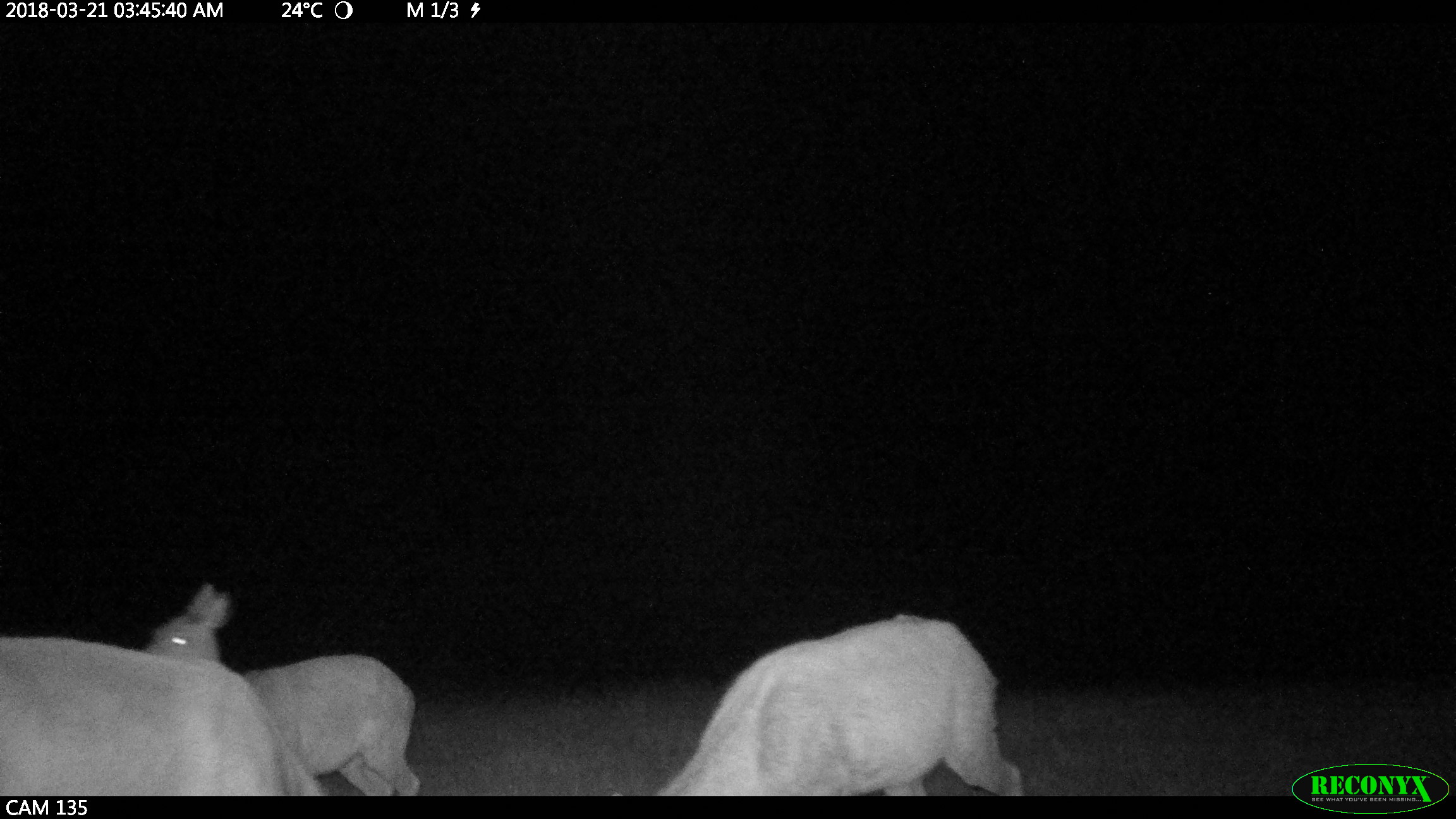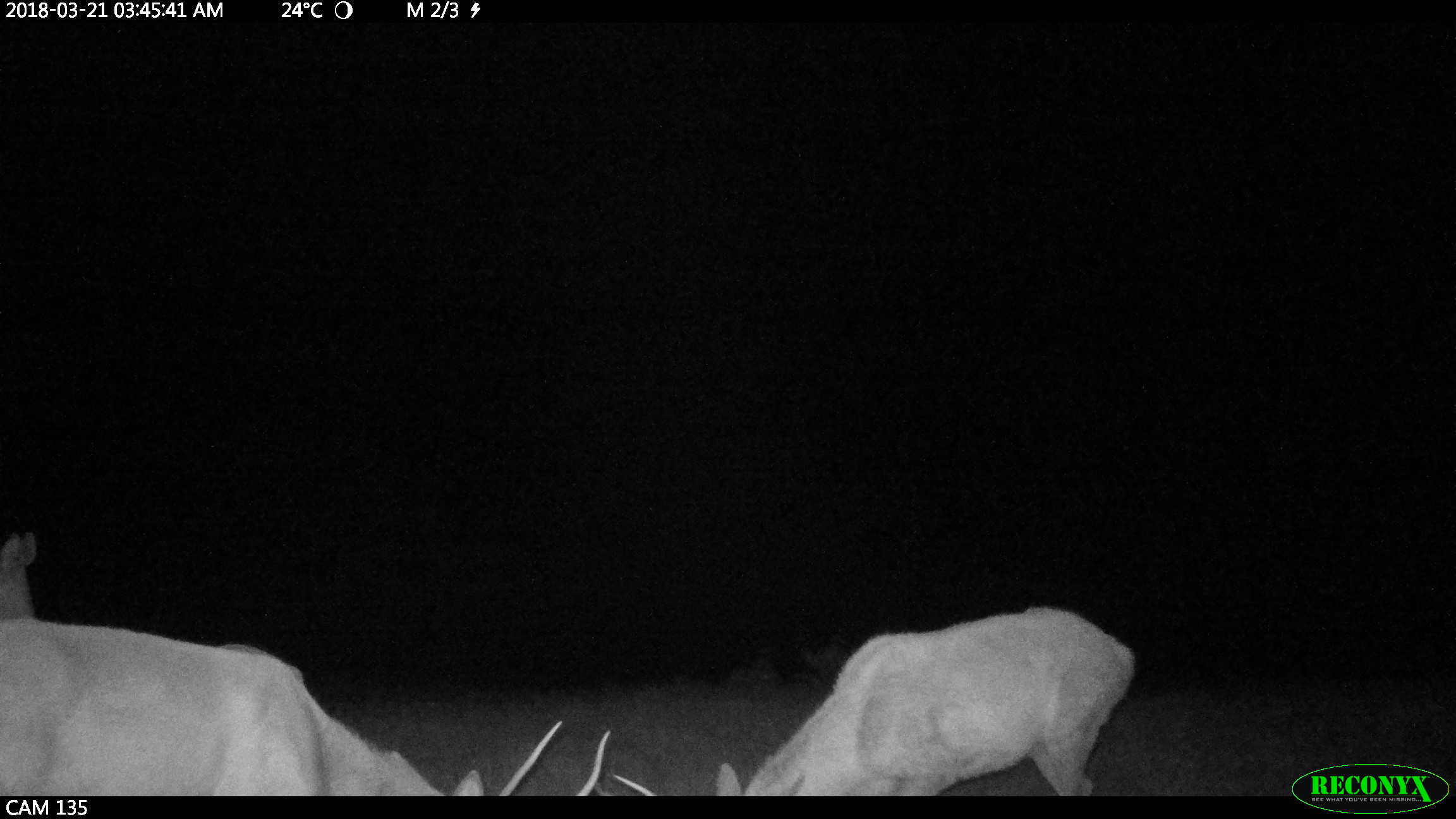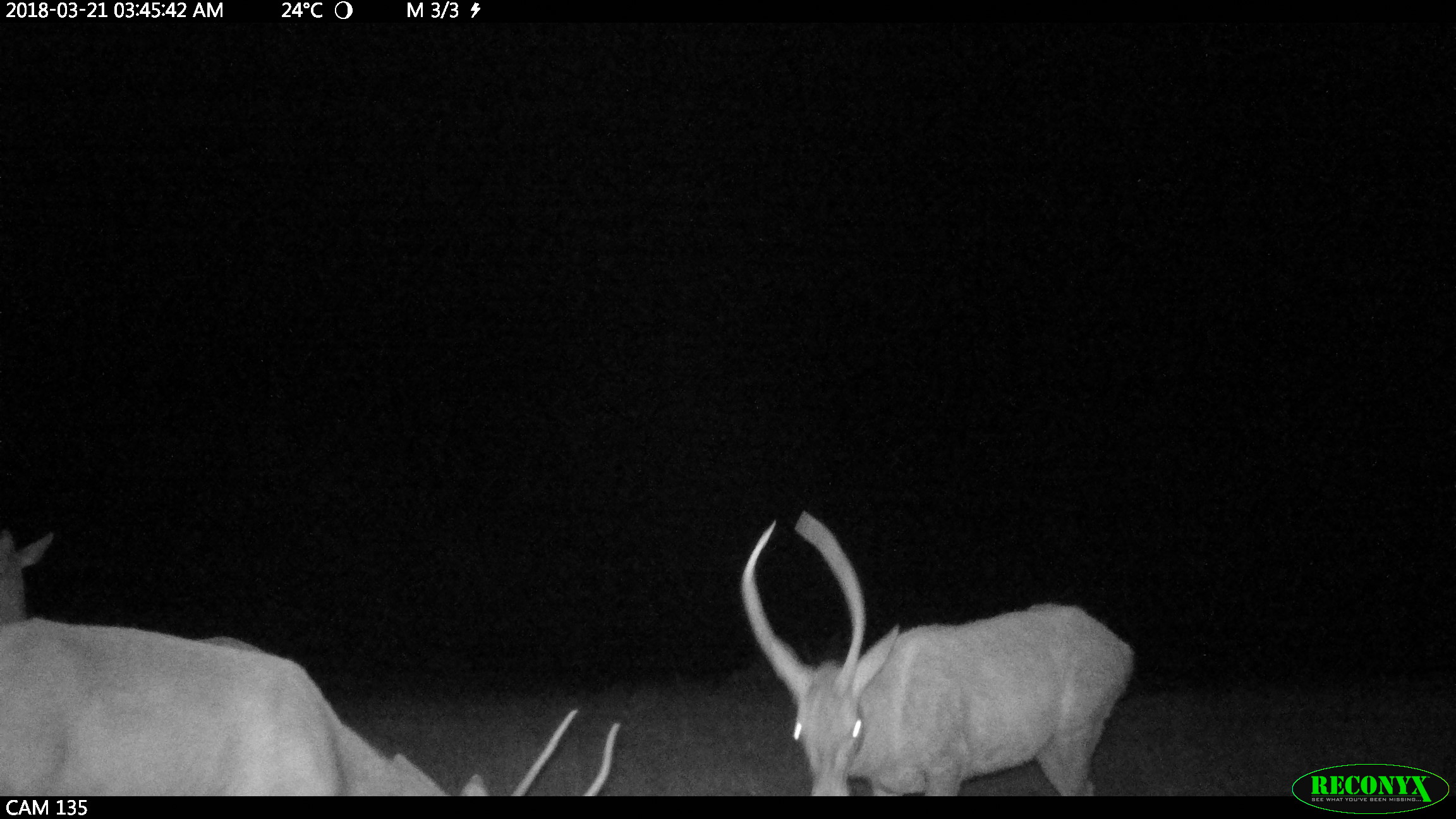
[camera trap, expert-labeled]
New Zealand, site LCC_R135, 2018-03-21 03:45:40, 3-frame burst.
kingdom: Animalia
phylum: Chordata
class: Mammalia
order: Artiodactyla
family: Cervidae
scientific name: Cervidae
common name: deer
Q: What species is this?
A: Deer (Cervidae).